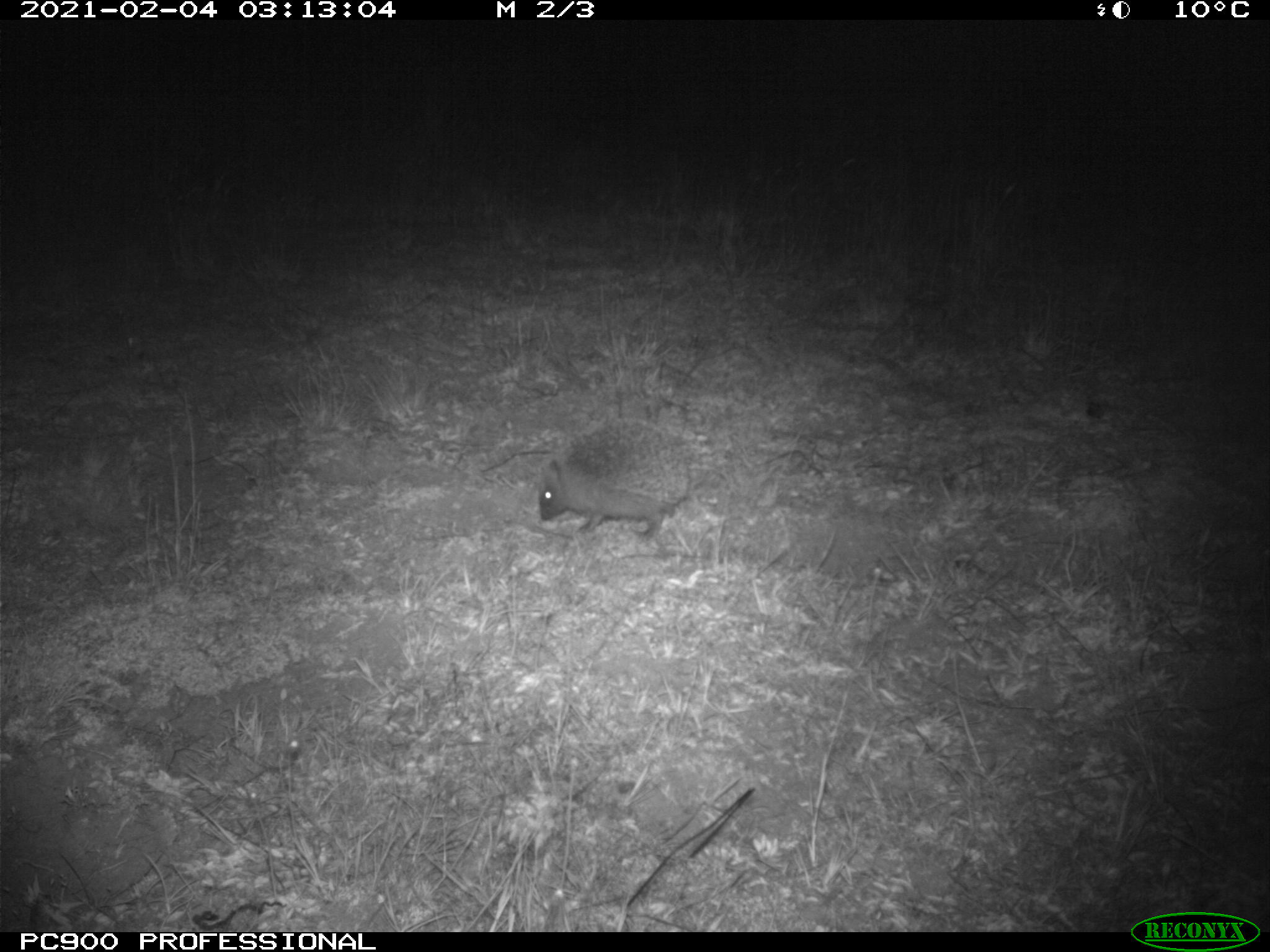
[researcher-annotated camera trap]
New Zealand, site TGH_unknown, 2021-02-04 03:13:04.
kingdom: Animalia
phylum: Chordata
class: Mammalia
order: Eulipotyphla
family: Erinaceidae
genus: Erinaceus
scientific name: Erinaceus europaeus europaeus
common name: european hedgehog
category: hedgehog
Hedgehog (european hedgehog) (Erinaceus europaeus europaeus).